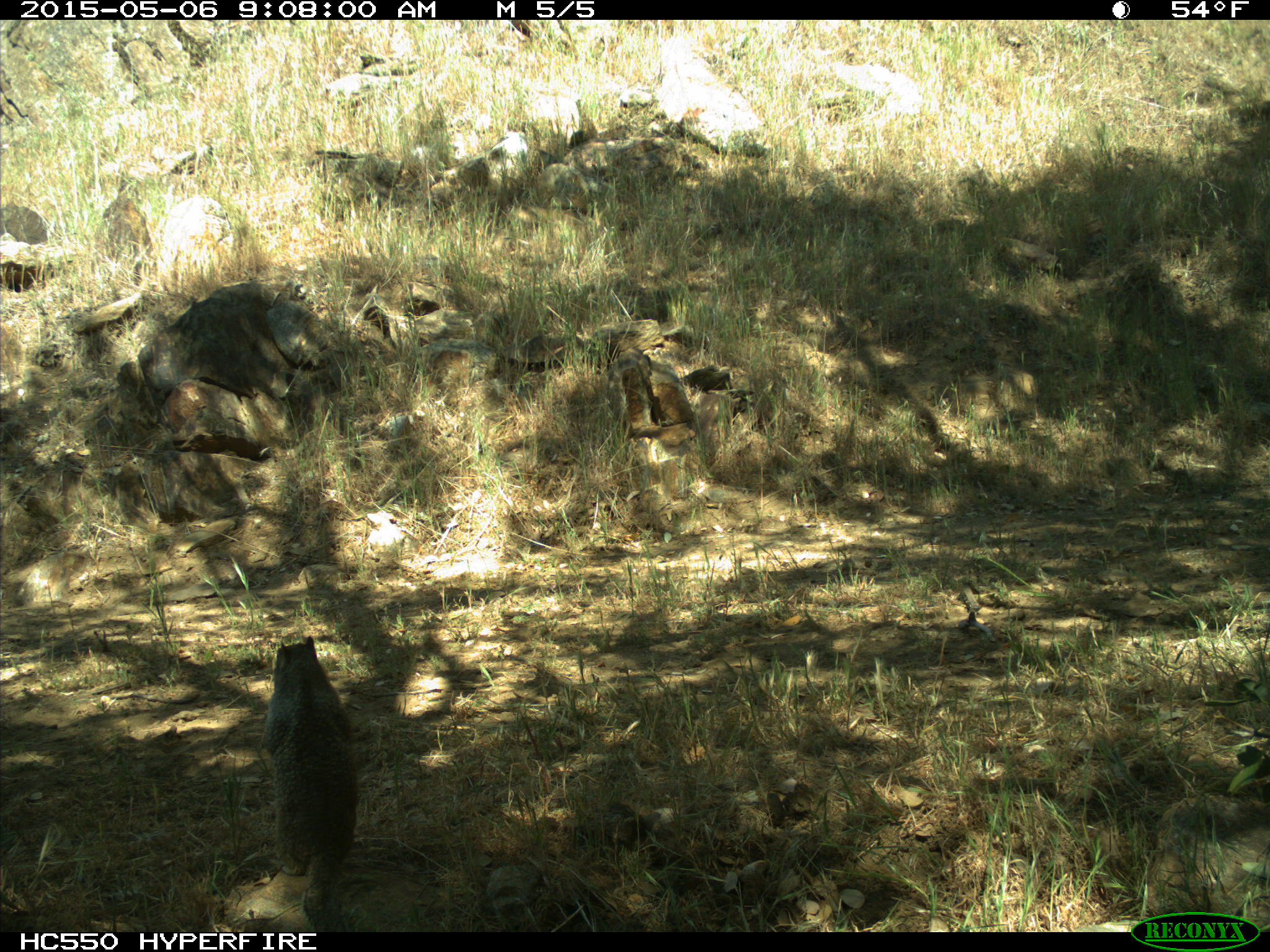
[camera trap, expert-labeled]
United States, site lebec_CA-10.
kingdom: Animalia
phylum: Chordata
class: Mammalia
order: Rodentia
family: Sciuridae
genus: Otospermophilus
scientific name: Otospermophilus beecheyi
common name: california ground squirrel